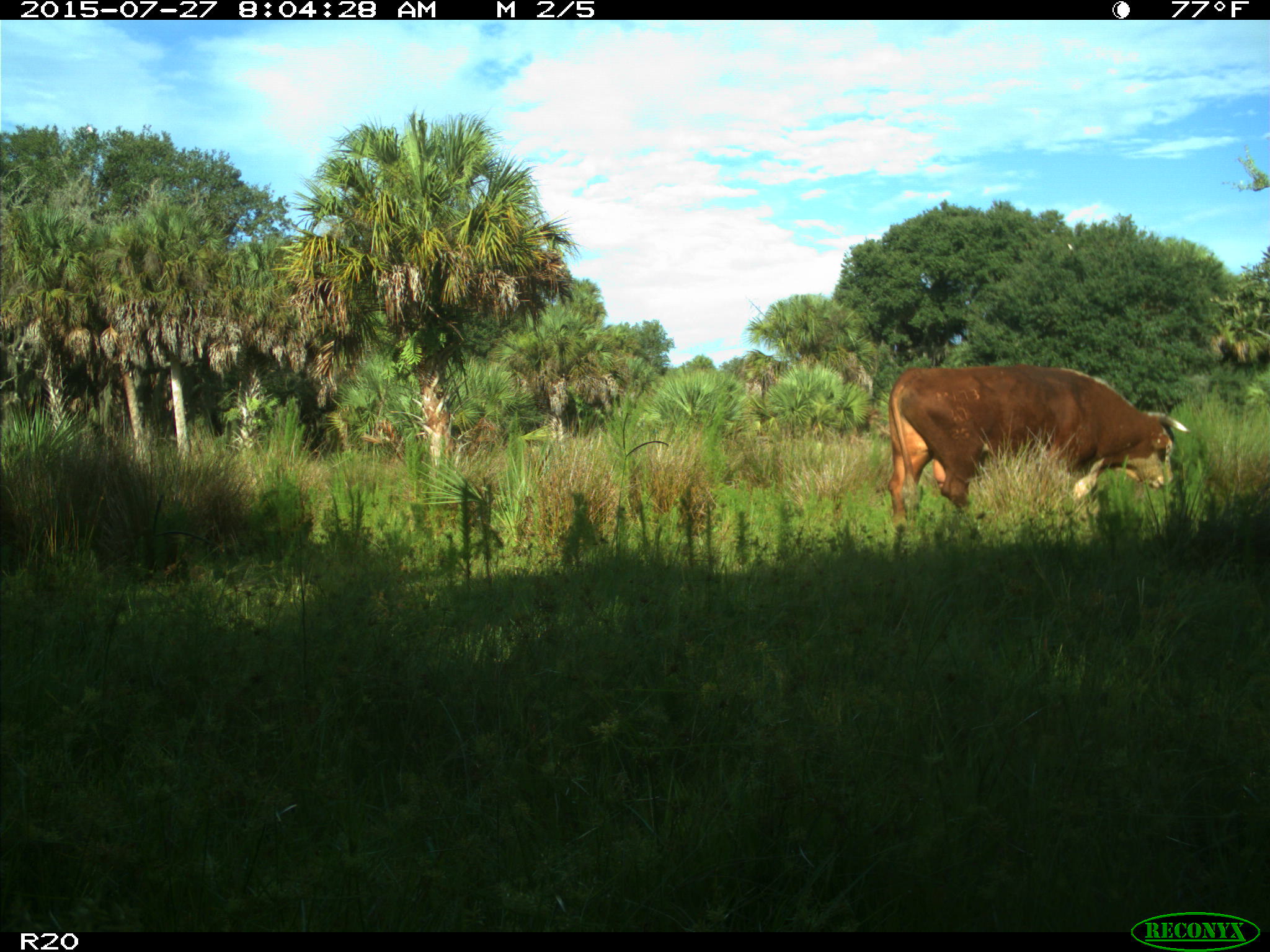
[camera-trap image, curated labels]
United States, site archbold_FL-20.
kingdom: Animalia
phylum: Chordata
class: Mammalia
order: Artiodactyla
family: Bovidae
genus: Bos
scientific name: Bos taurus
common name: domestic cow